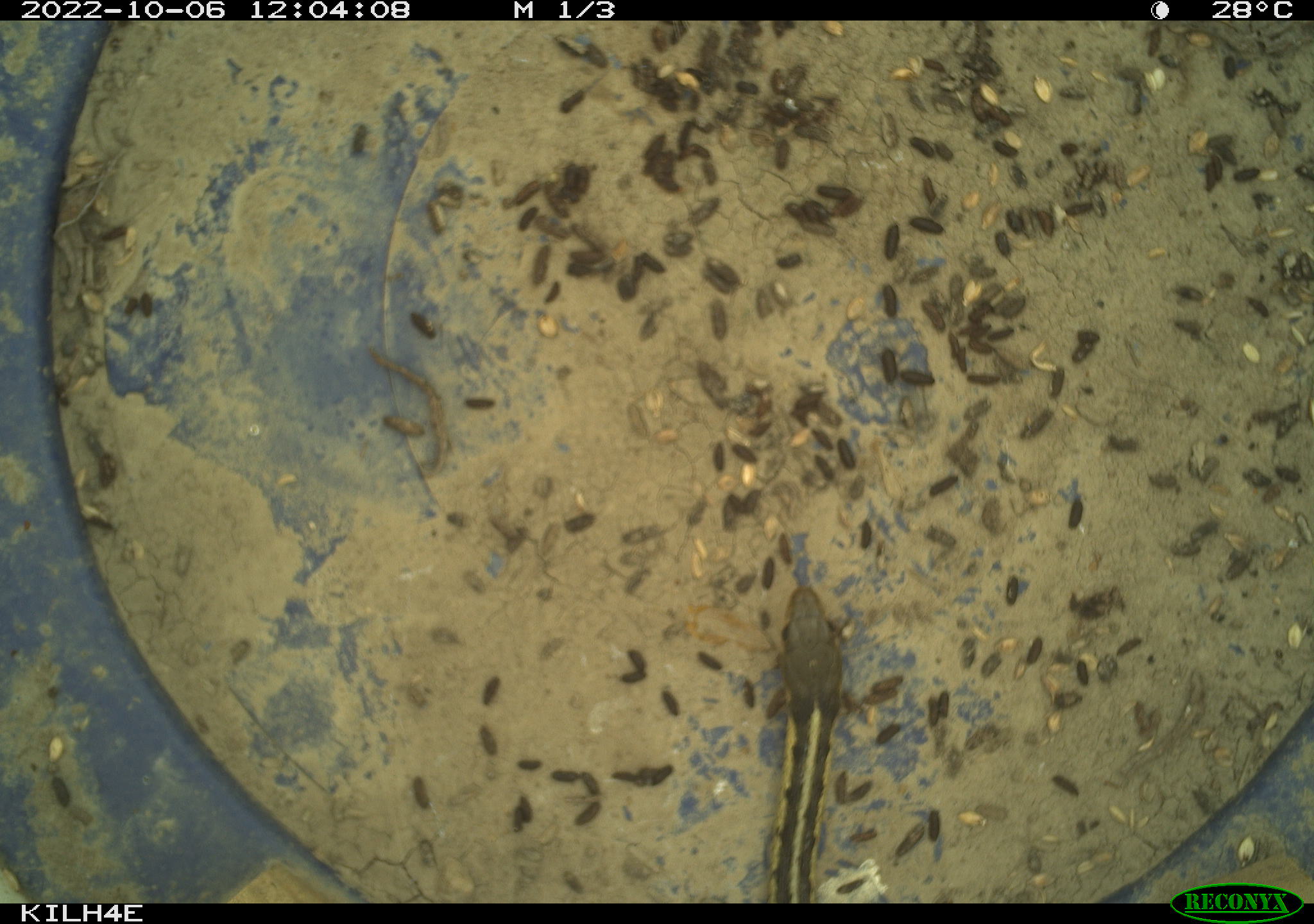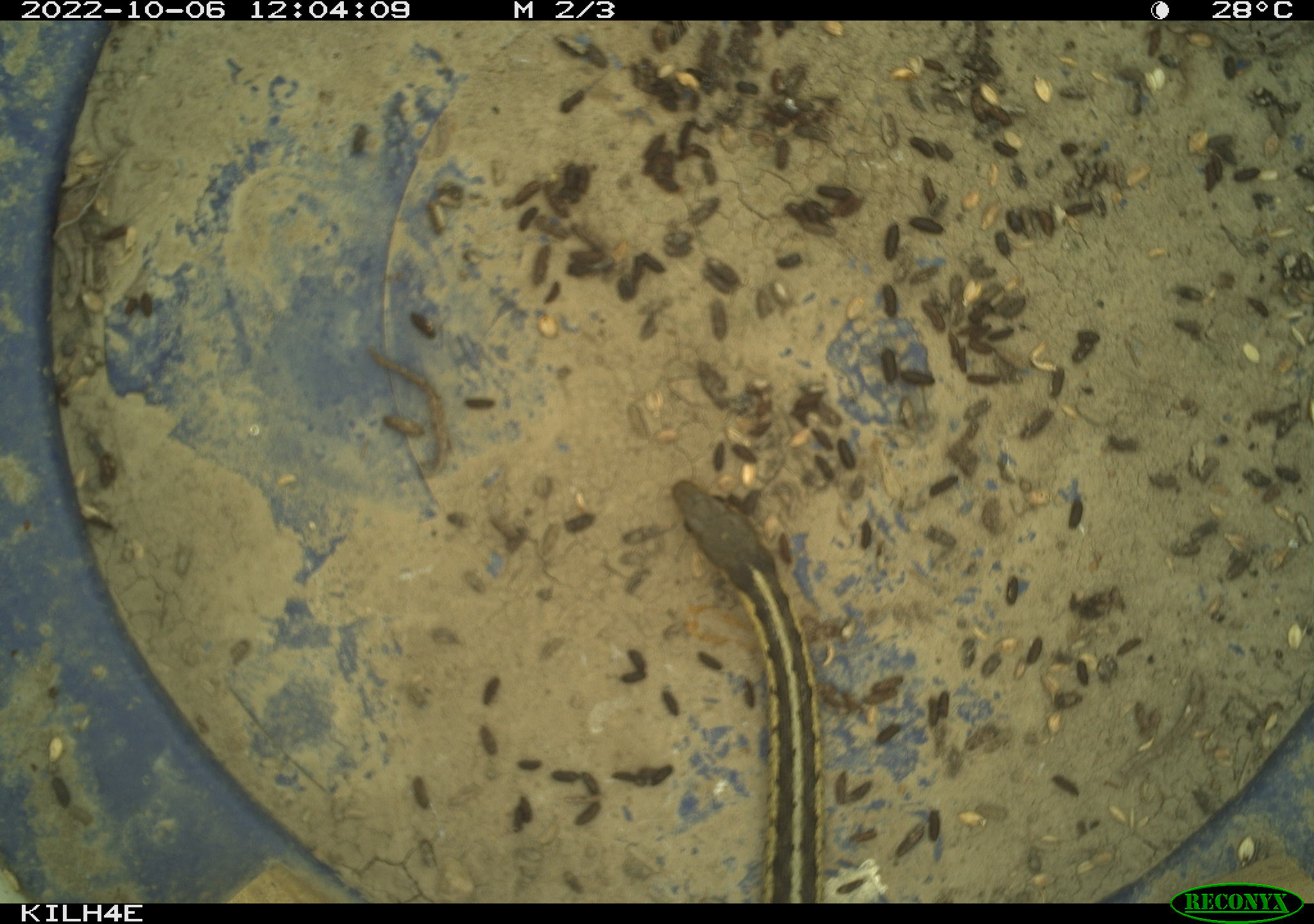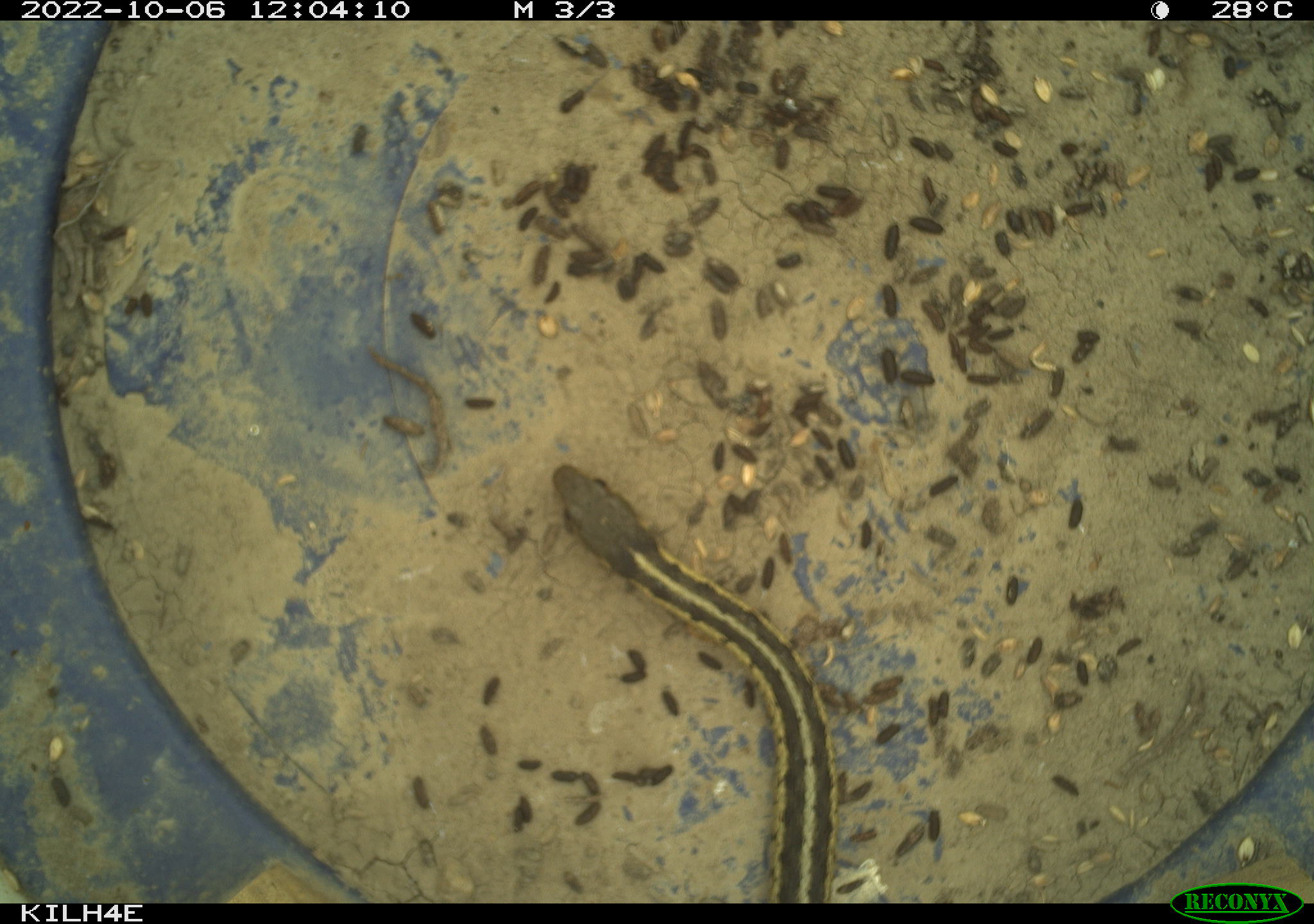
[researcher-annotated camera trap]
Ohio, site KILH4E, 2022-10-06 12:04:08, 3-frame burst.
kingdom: Animalia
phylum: Chordata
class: Reptilia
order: Squamata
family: Colubridae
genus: Thamnophis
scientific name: Thamnophis sirtalis sirtalis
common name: eastern gartersnake